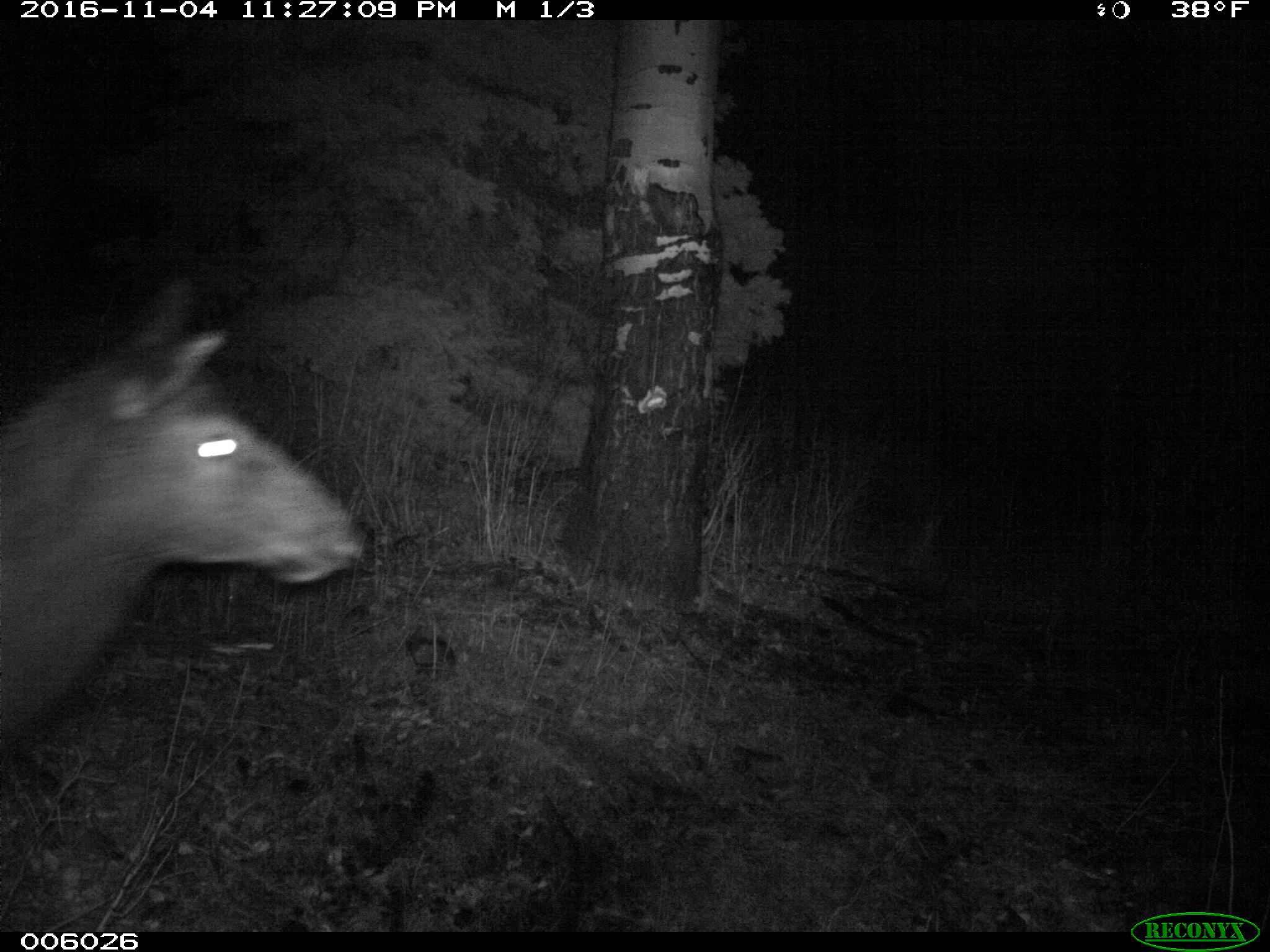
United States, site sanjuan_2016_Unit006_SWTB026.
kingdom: Animalia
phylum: Chordata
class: Mammalia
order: Artiodactyla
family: Cervidae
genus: Cervus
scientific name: Cervus elaphus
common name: red deer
Cervus elaphus (red deer).